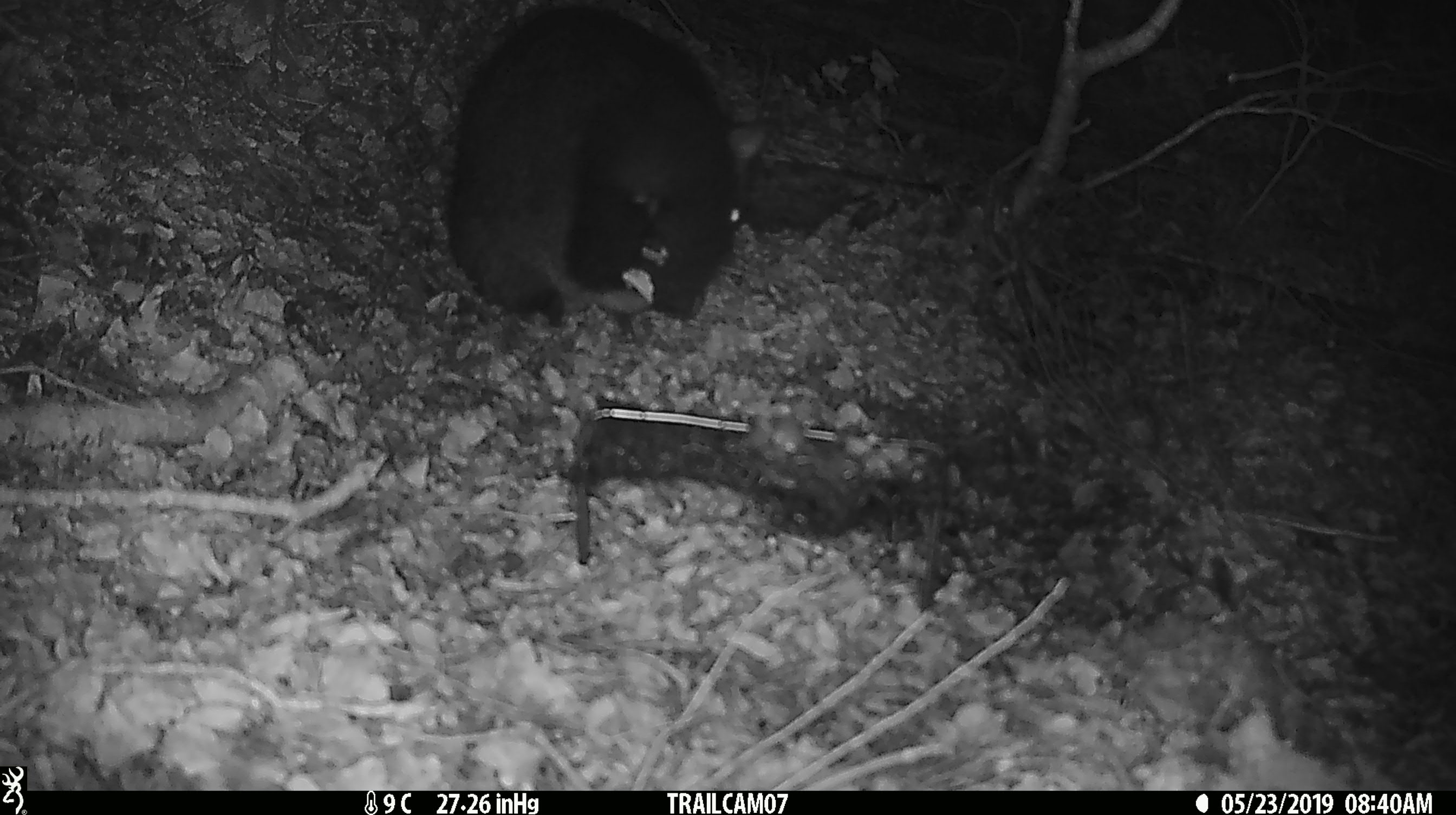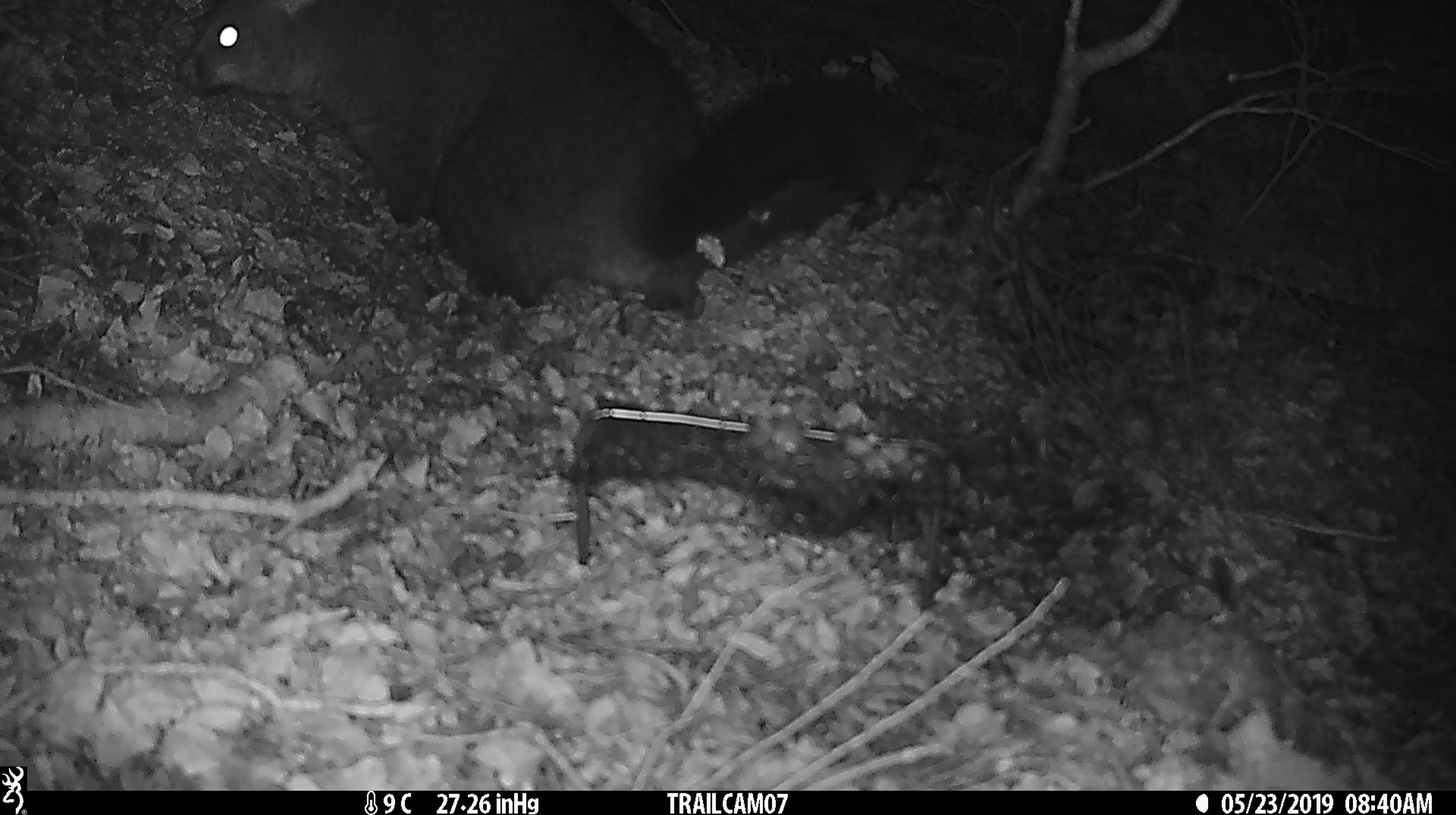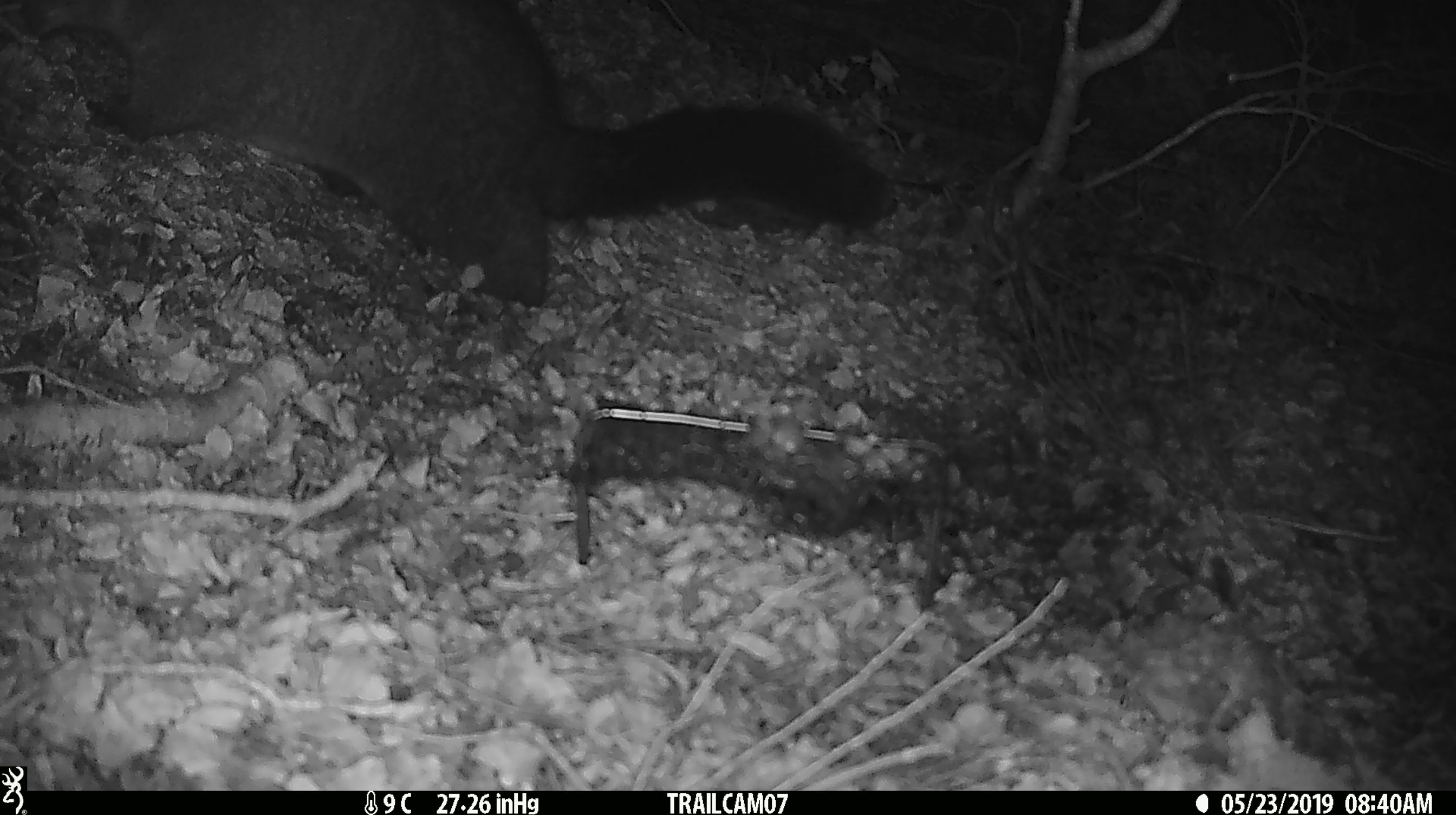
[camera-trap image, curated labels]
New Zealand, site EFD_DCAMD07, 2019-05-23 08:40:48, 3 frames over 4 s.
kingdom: Animalia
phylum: Chordata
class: Mammalia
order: Diprotodontia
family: Phalangeridae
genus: Trichosurus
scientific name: Trichosurus vulpecula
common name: common brushtail possum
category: possum